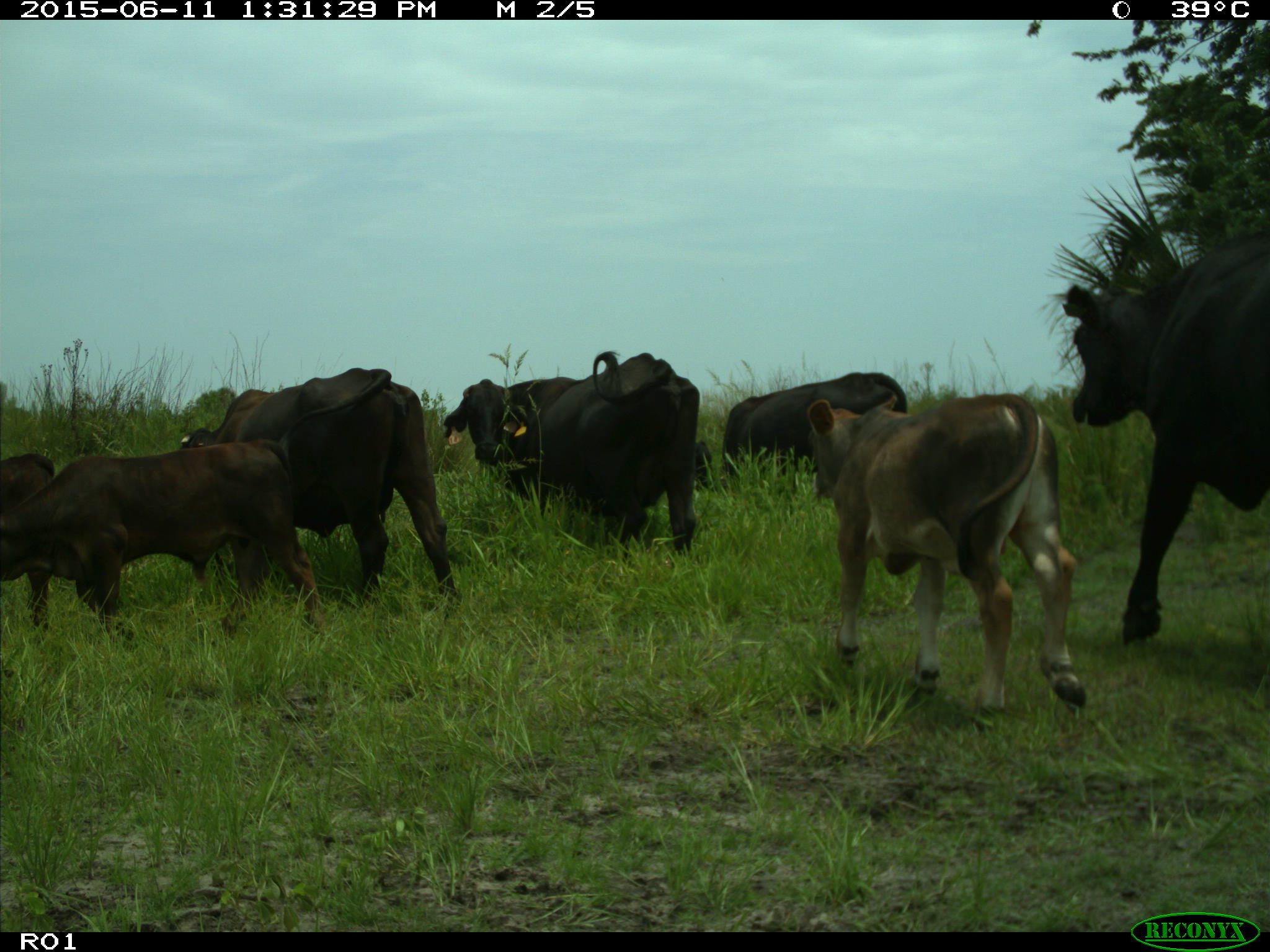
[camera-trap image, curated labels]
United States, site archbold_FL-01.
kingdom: Animalia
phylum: Chordata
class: Mammalia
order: Artiodactyla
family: Bovidae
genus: Bos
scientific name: Bos taurus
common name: domestic cow